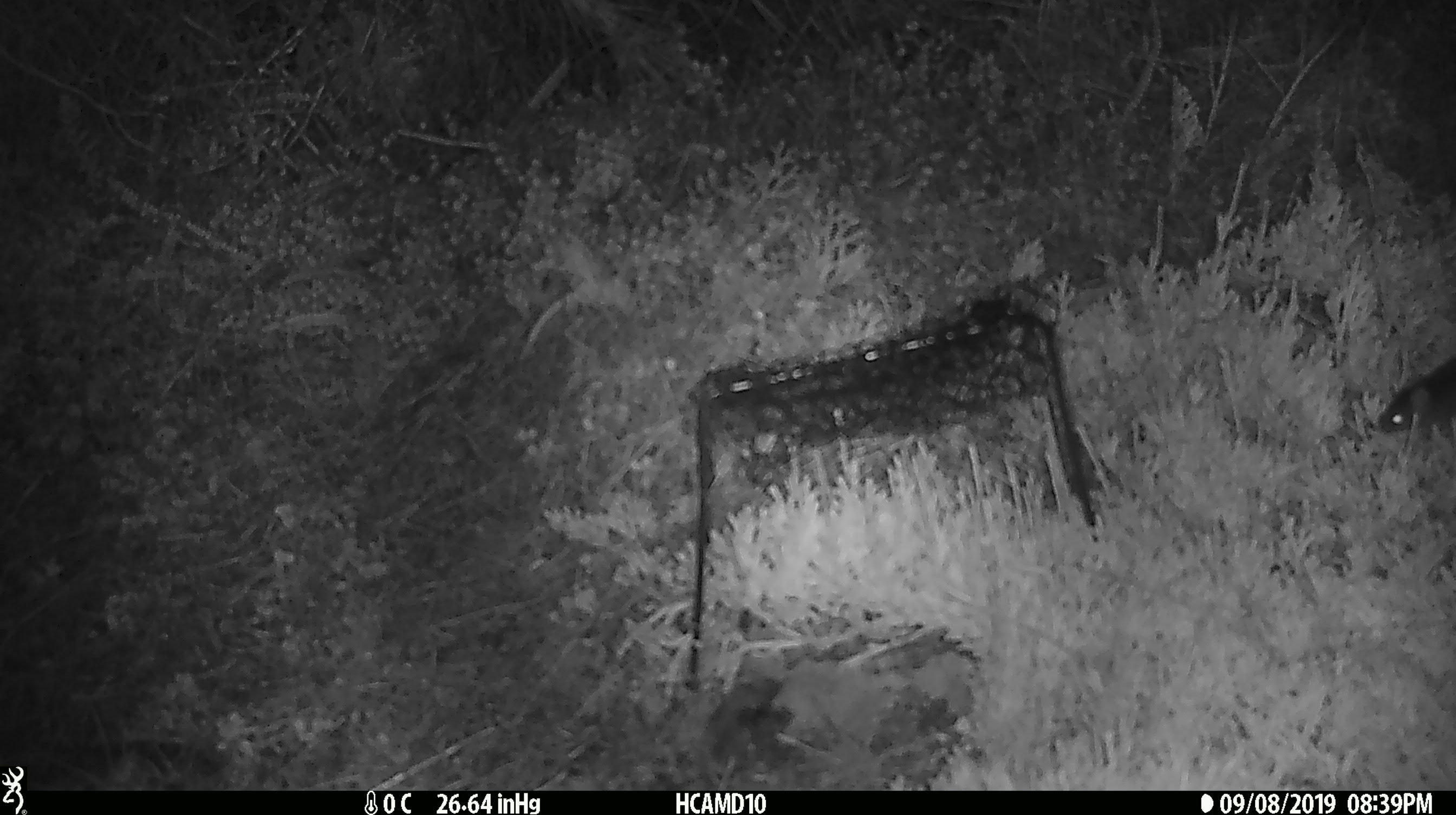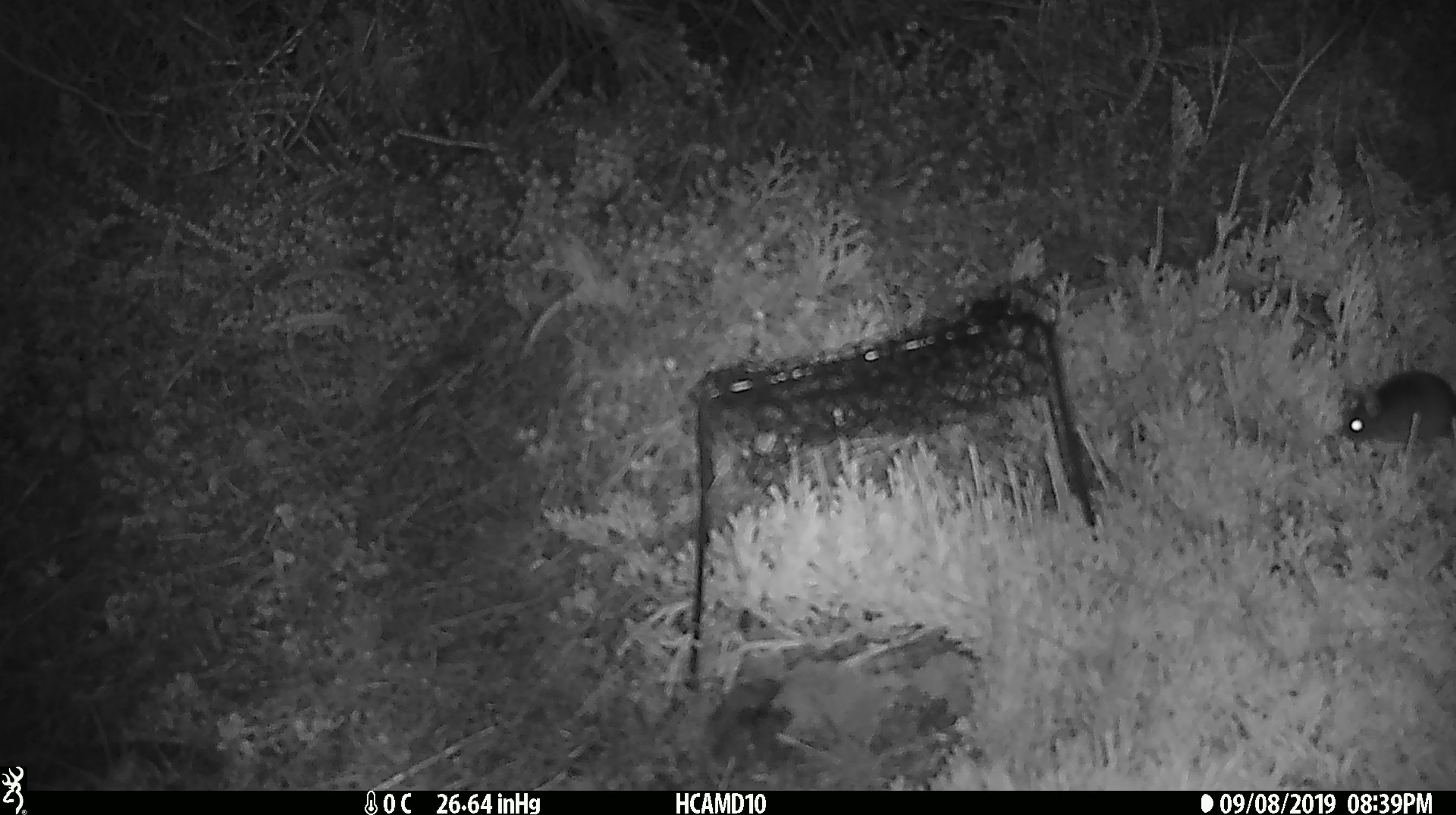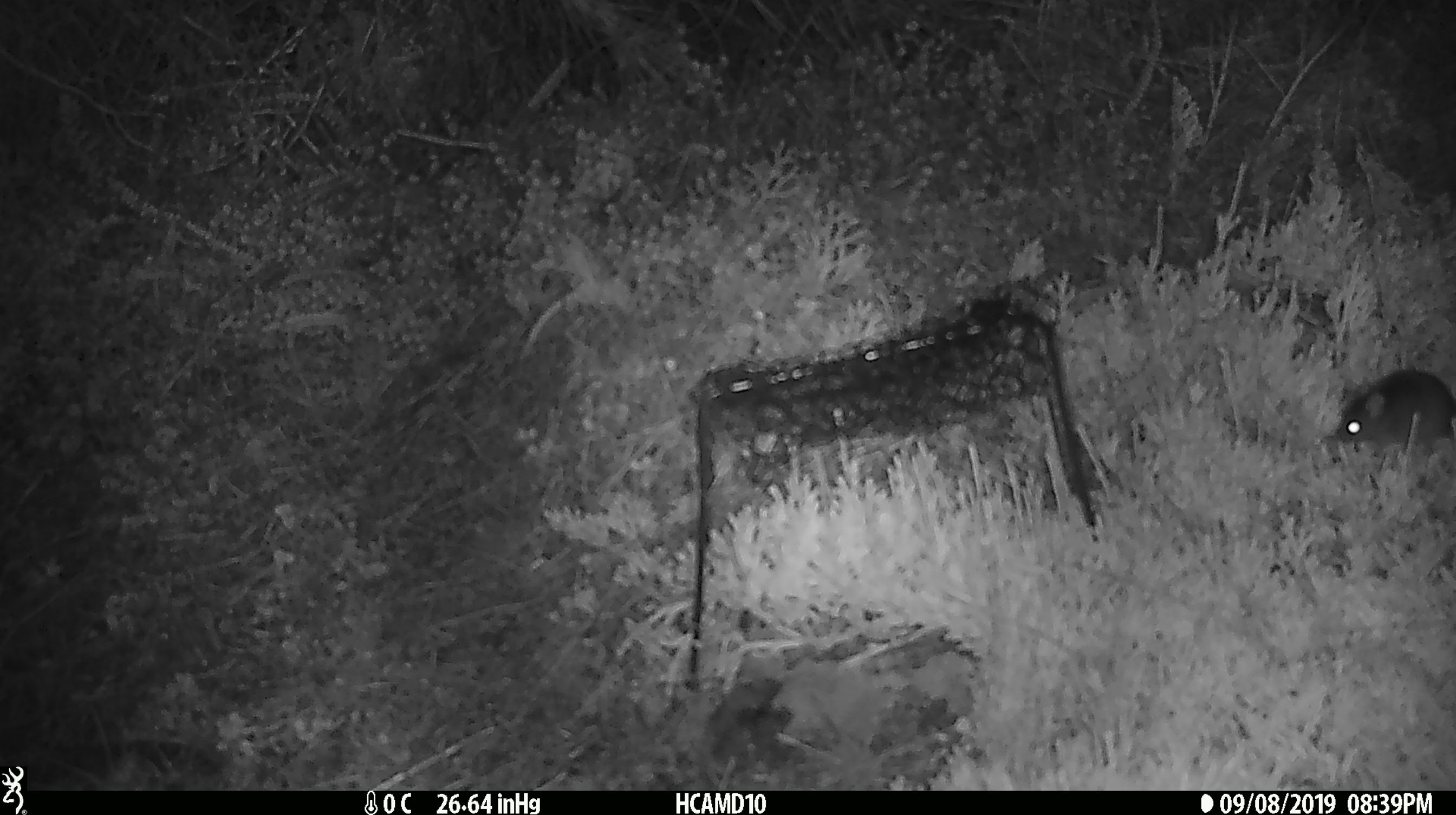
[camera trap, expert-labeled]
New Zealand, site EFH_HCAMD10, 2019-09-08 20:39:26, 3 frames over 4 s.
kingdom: Animalia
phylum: Chordata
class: Mammalia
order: Rodentia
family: Muridae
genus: Mus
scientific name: Mus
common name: mouse